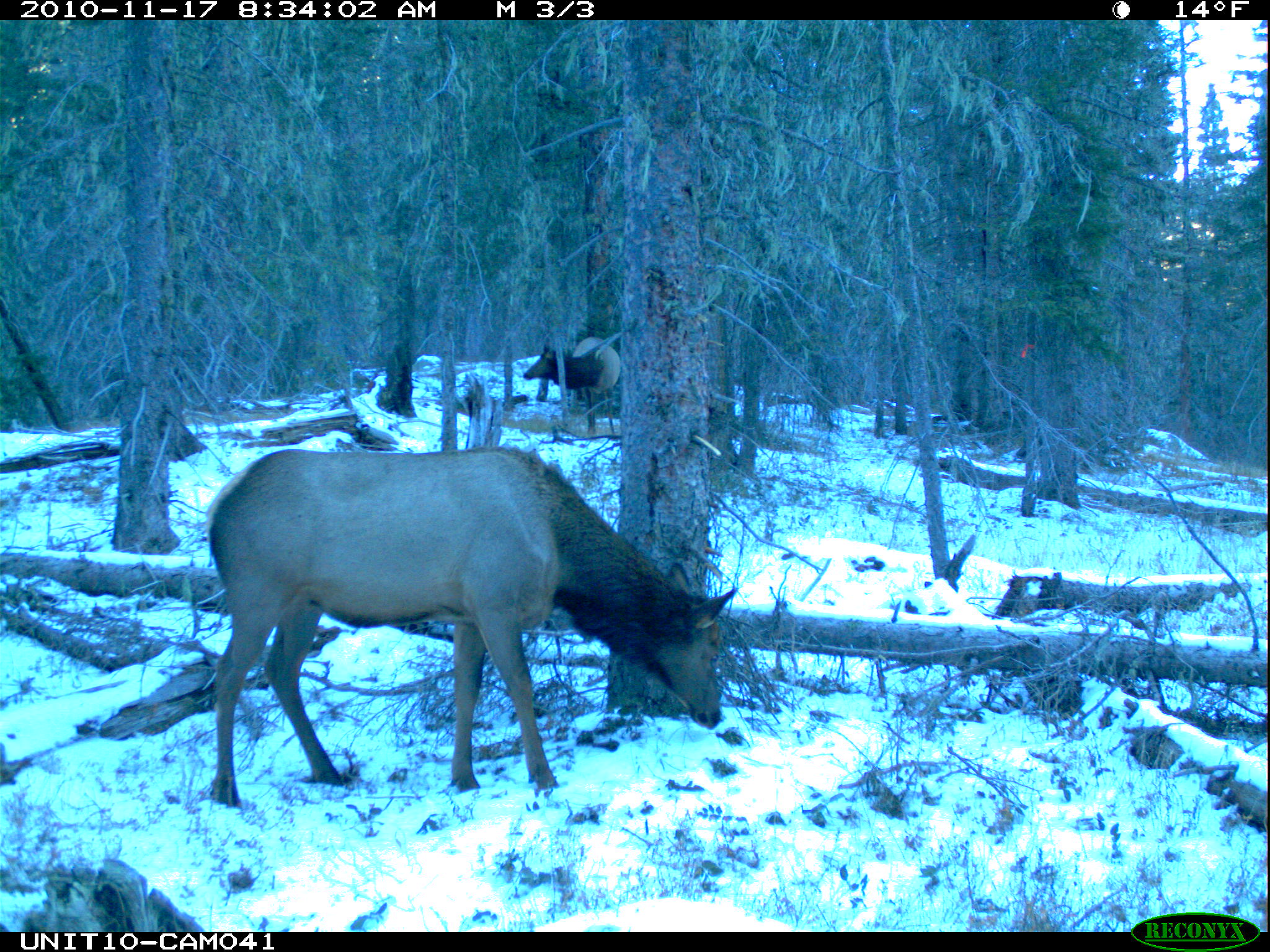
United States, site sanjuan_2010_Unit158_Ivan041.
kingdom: Animalia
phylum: Chordata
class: Mammalia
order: Artiodactyla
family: Cervidae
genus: Cervus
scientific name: Cervus elaphus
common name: red deer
Cervus elaphus (red deer).